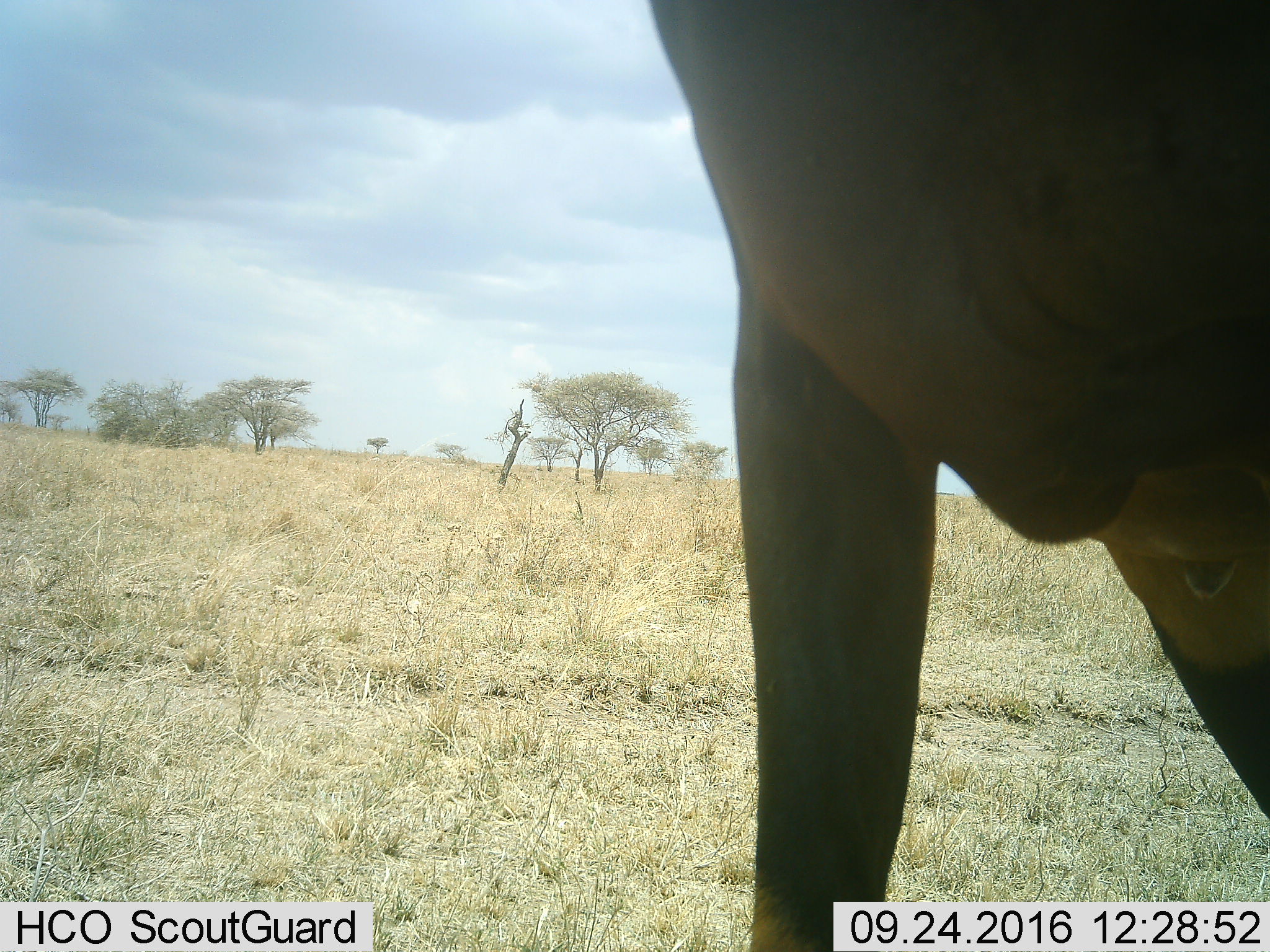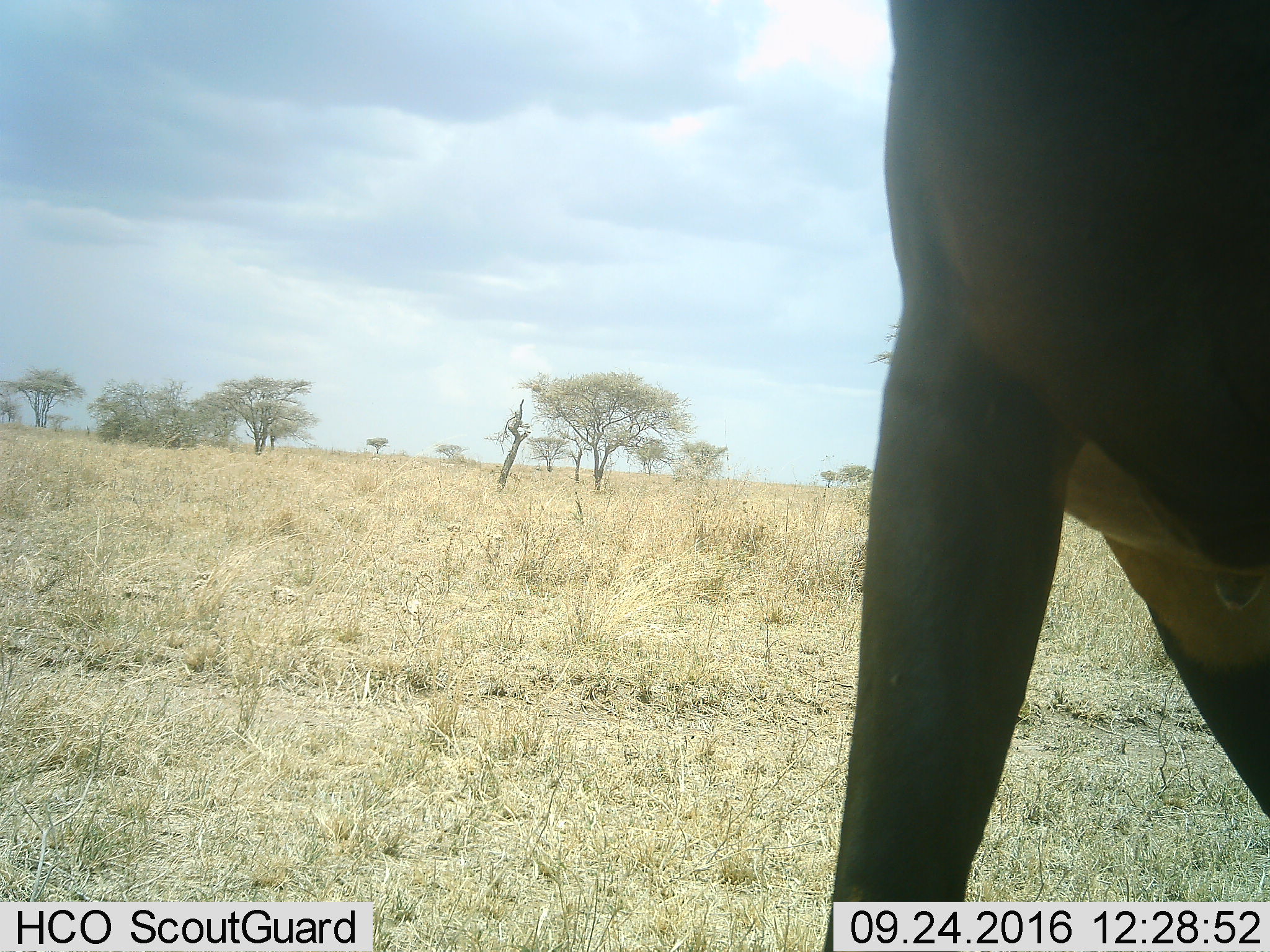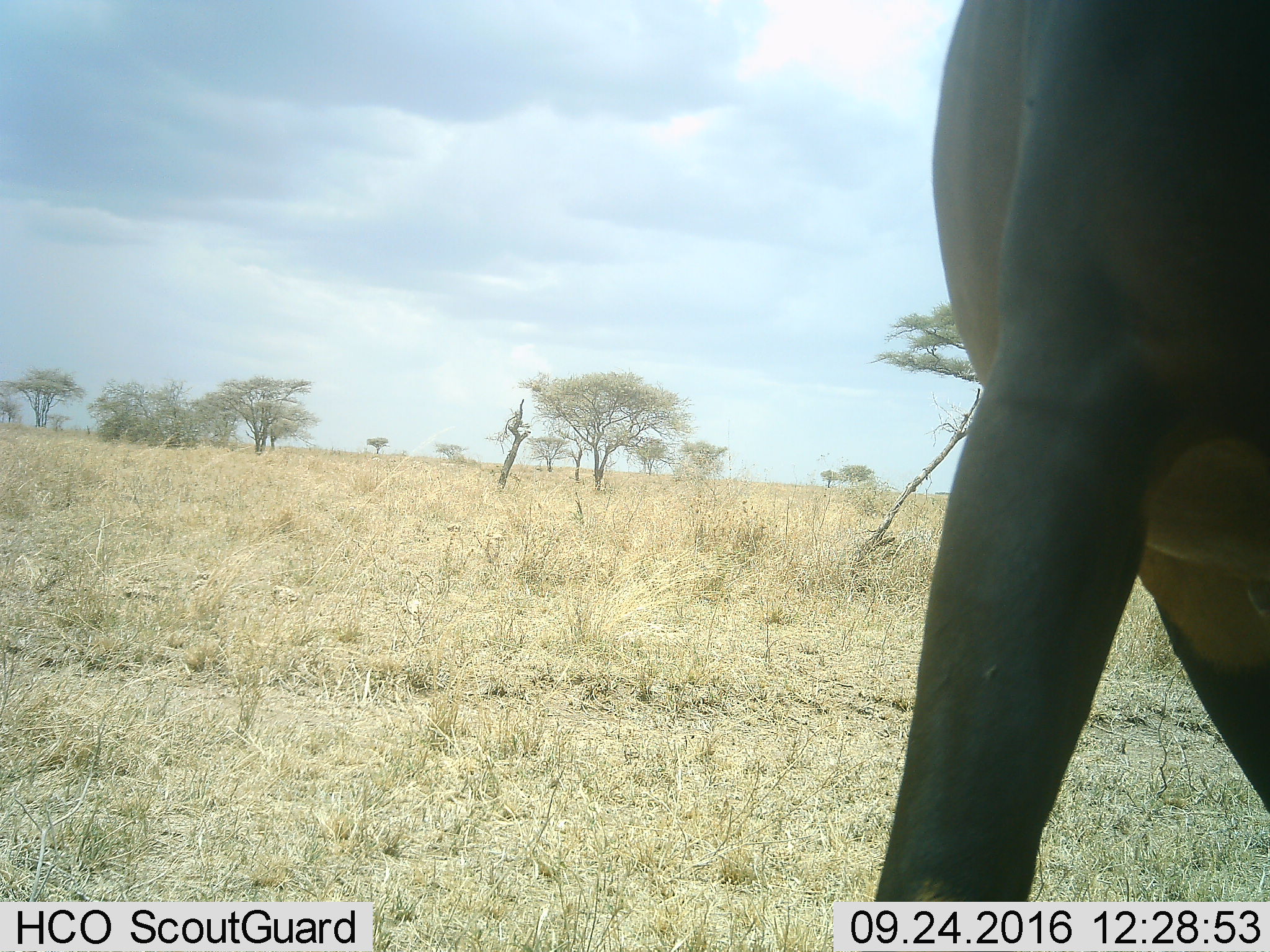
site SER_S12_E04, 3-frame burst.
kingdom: Animalia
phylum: Chordata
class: Mammalia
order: Artiodactyla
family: Bovidae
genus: Damaliscus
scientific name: Damaliscus lunatus jimela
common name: topi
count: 1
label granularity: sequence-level